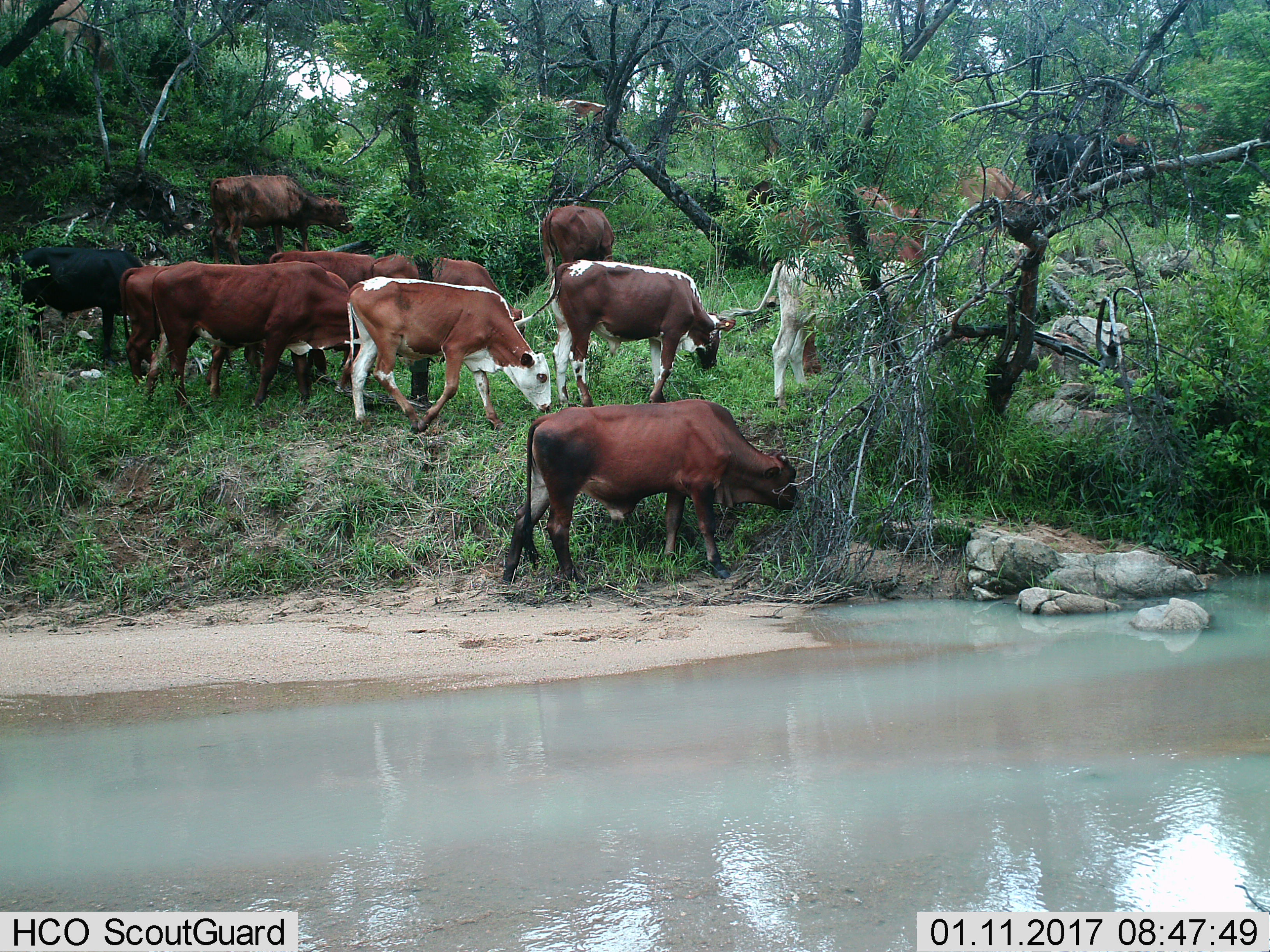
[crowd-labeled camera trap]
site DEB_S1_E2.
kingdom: Animalia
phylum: Chordata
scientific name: Vertebrata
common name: domestic animal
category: domesticanimal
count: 11-50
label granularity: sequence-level